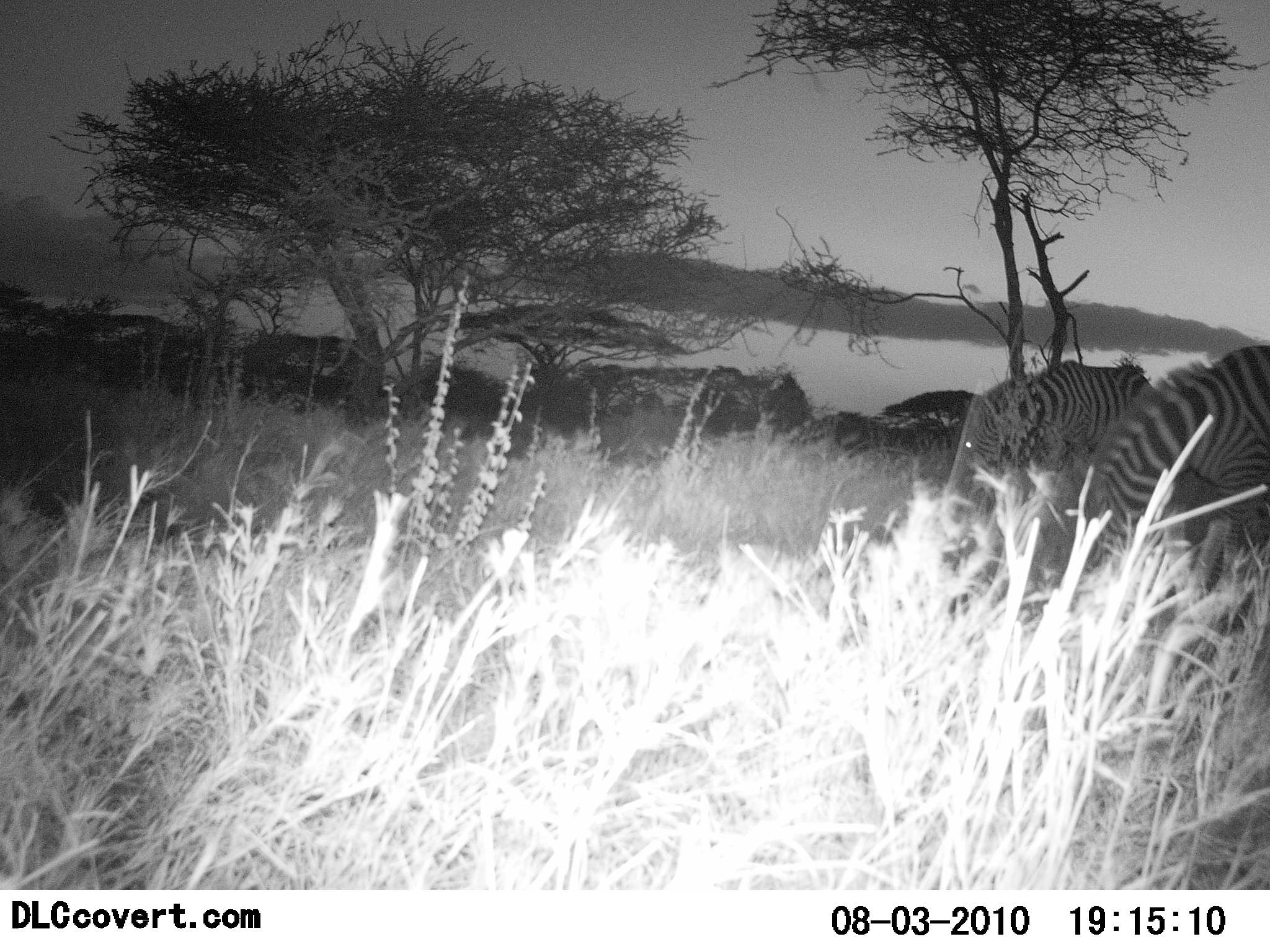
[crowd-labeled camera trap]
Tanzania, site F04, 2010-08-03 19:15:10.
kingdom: Animalia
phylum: Chordata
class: Mammalia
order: Perissodactyla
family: Equidae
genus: Equus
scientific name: Equus quagga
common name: plains zebra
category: zebra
Zebra (plains zebra) (Equus quagga), count 2. Behavior (volunteer vote fractions): standing 44%, resting 6%, moving 12%, interacting 0%. Young present (vote fraction): 6%. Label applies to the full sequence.